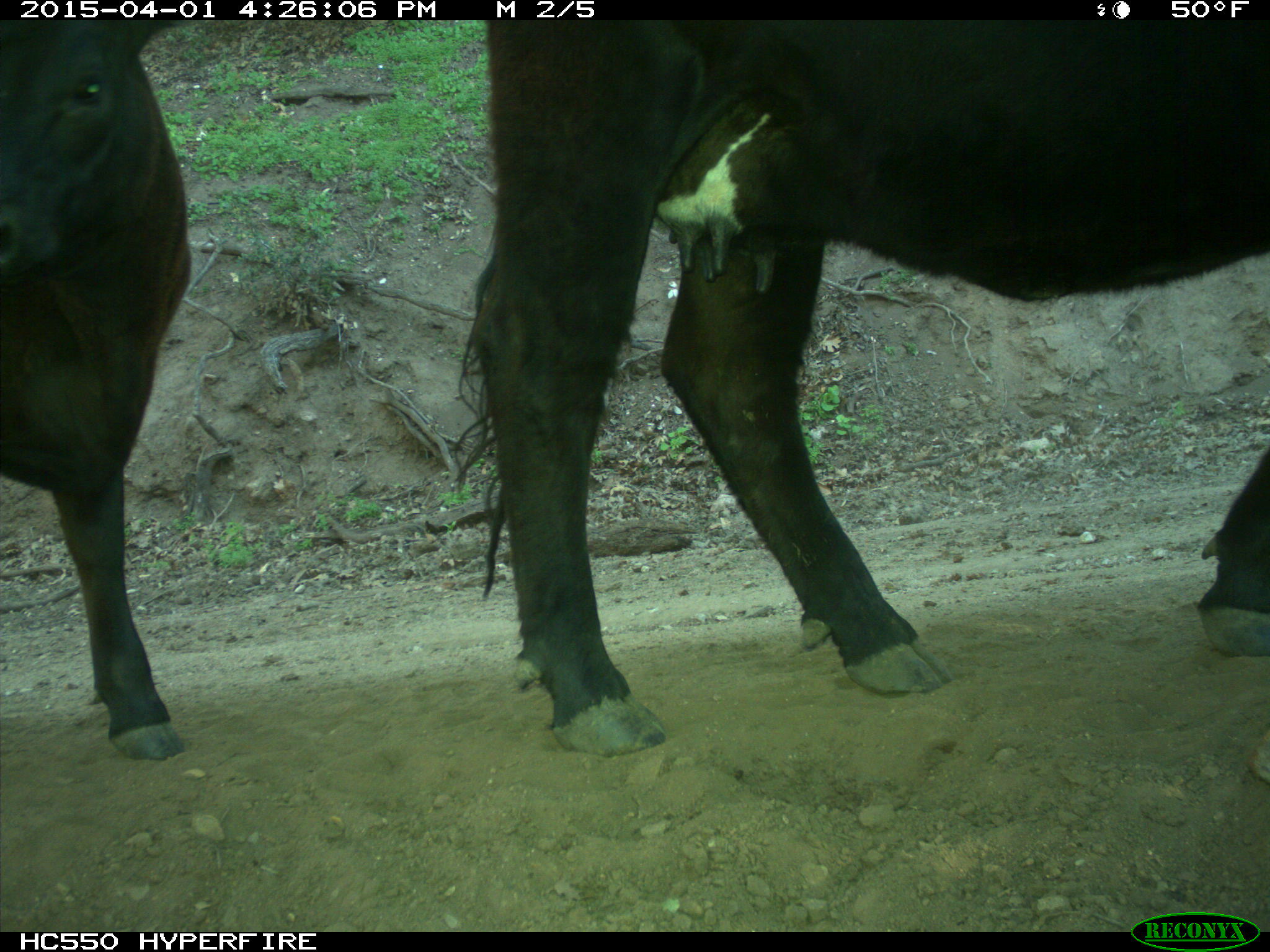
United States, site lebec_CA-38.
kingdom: Animalia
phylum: Chordata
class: Mammalia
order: Artiodactyla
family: Bovidae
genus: Bos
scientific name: Bos taurus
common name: domestic cow